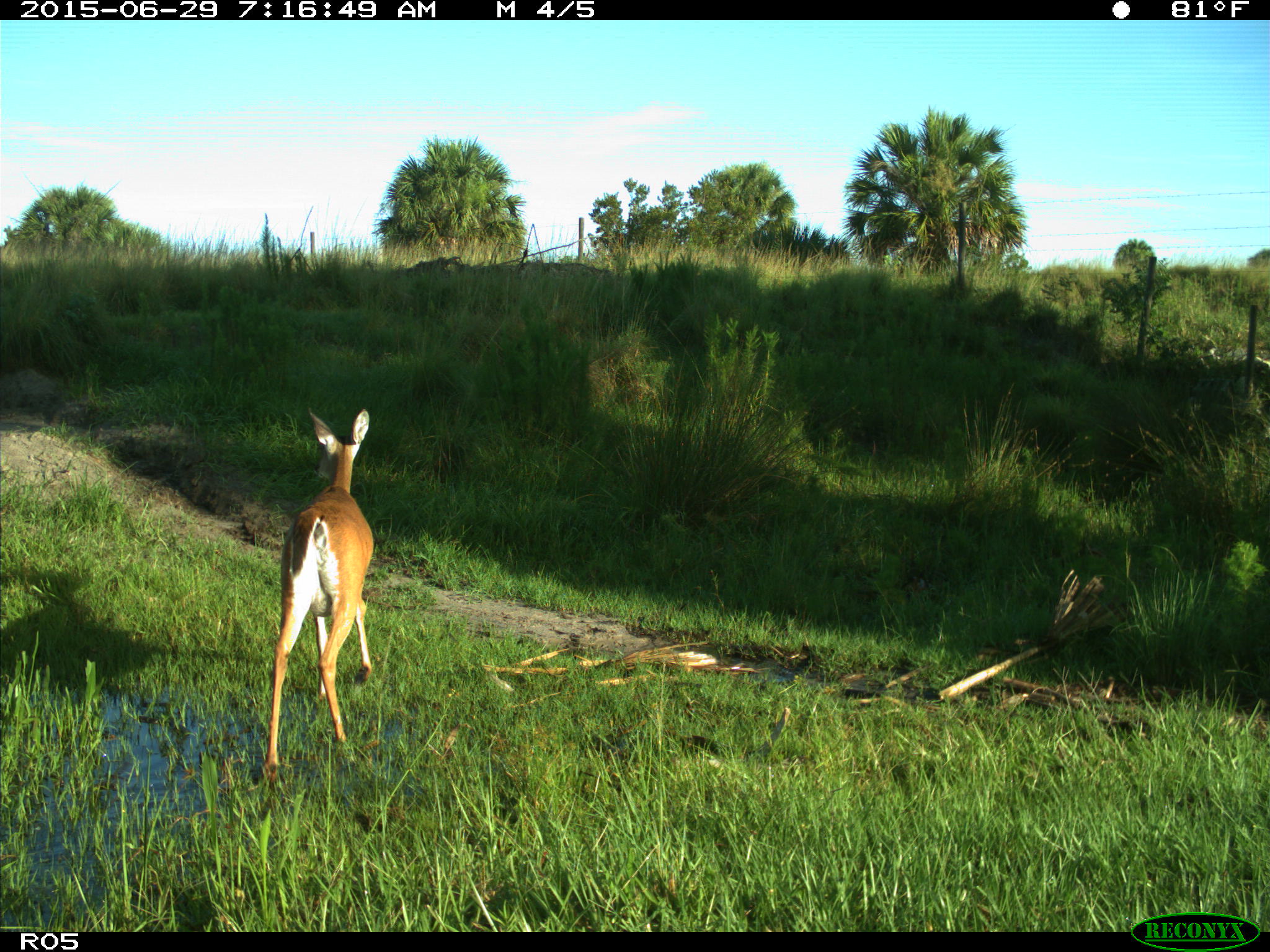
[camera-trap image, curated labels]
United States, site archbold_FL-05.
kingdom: Animalia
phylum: Chordata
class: Mammalia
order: Artiodactyla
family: Cervidae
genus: Odocoileus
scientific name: Odocoileus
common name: deer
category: unidentified deer